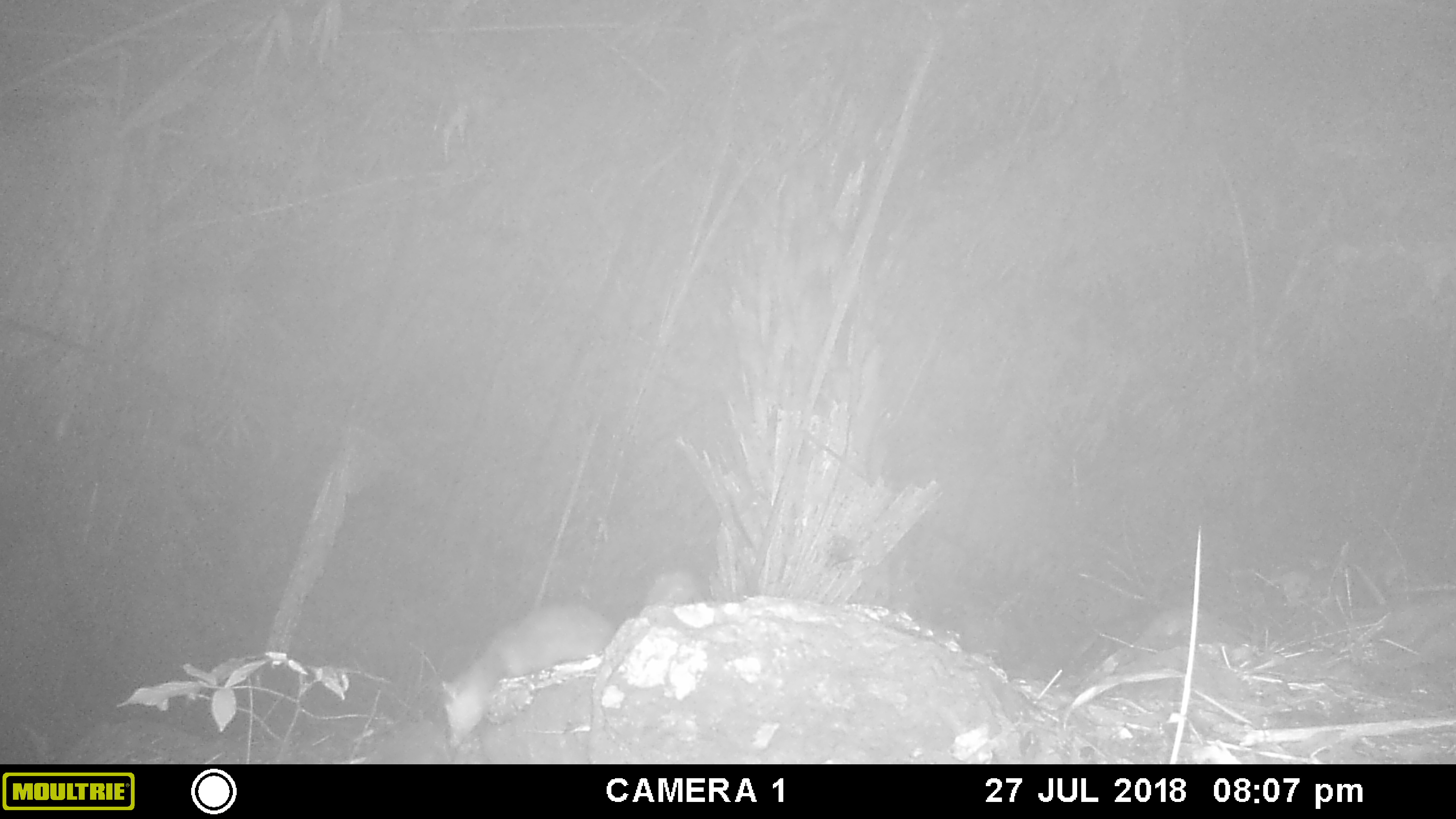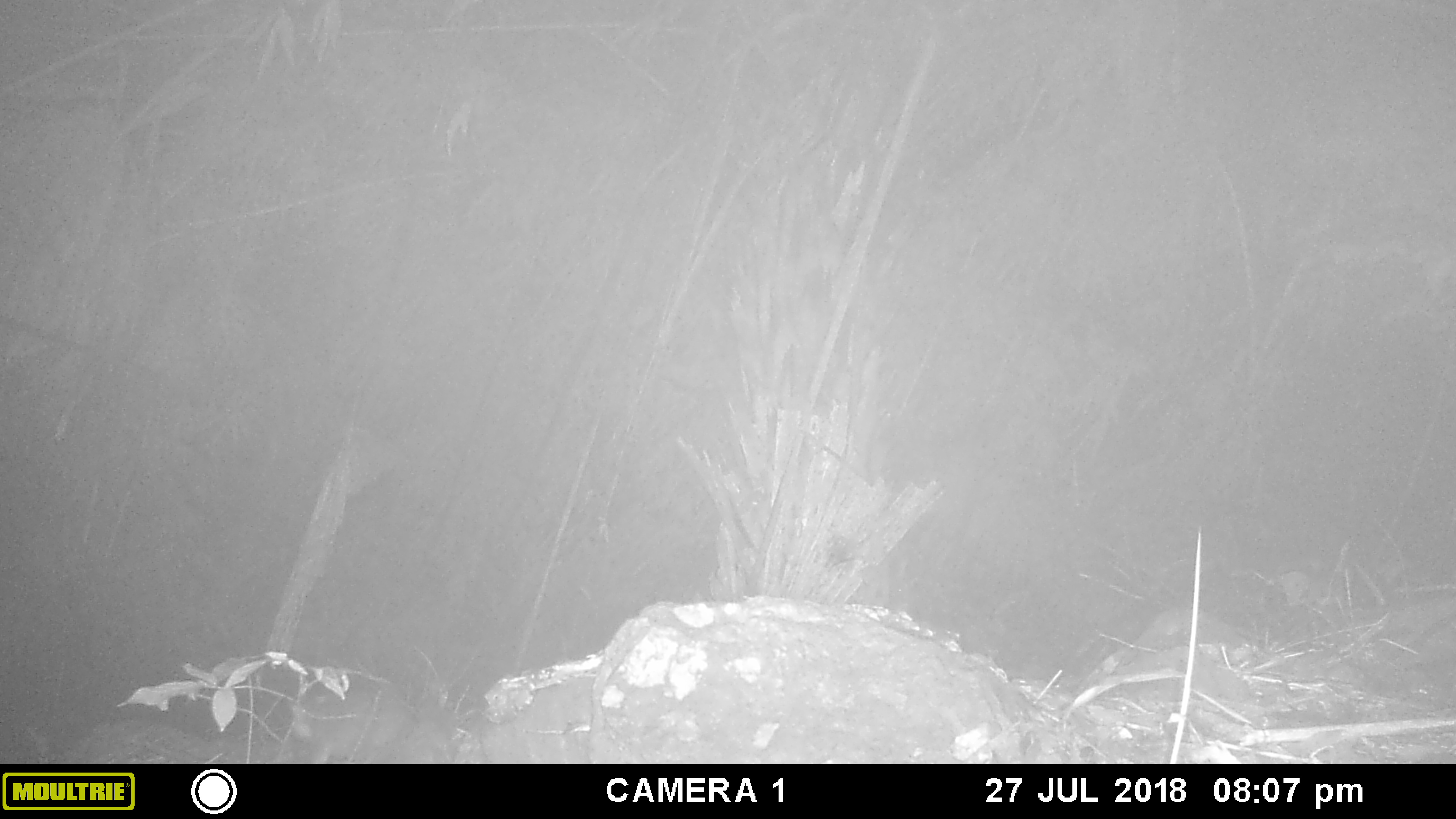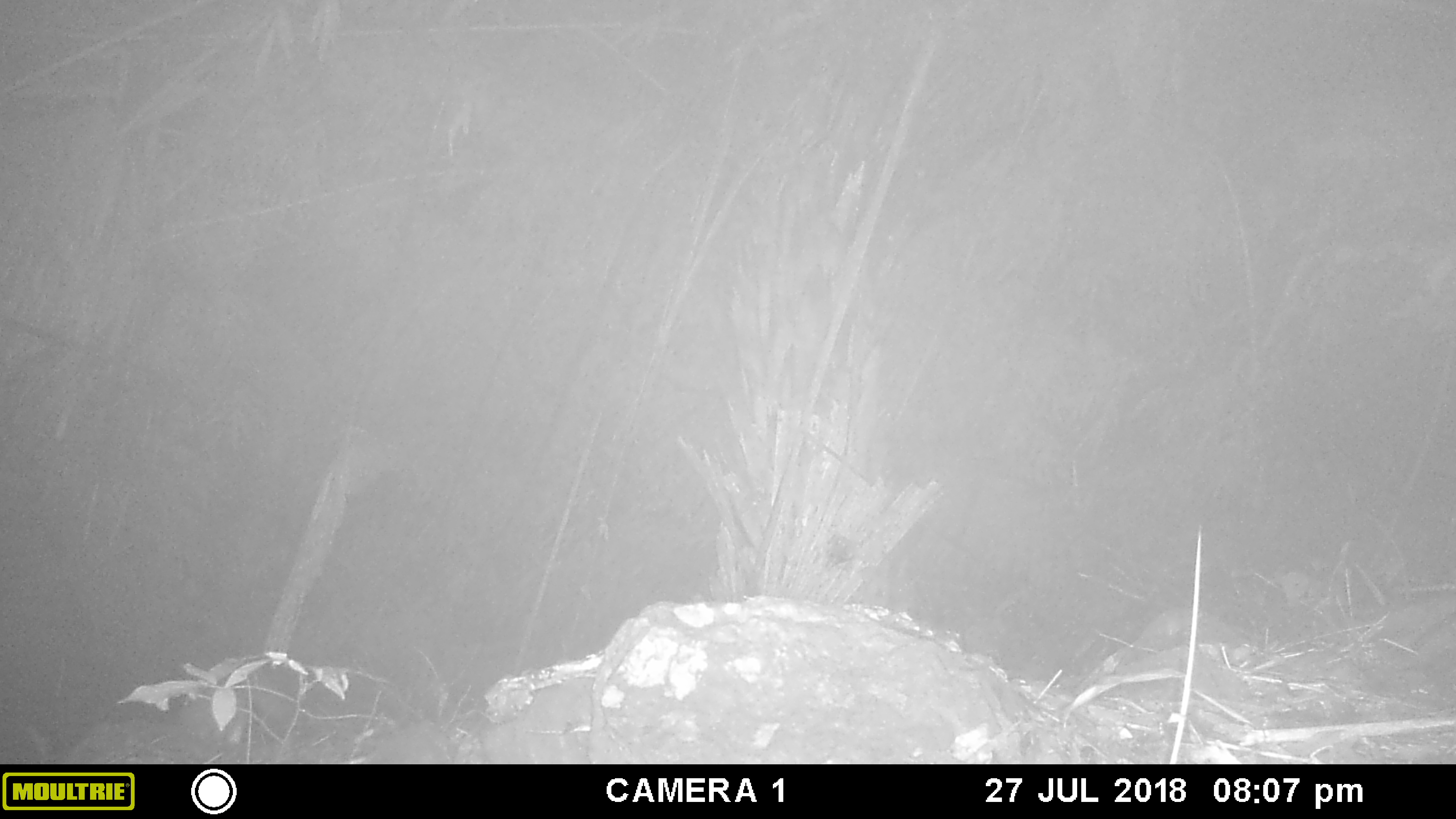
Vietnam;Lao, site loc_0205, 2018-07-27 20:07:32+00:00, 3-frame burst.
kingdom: Animalia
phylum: Chordata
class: Mammalia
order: Carnivora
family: Mustelidae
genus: Melogale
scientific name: Melogale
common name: ferret badger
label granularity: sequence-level